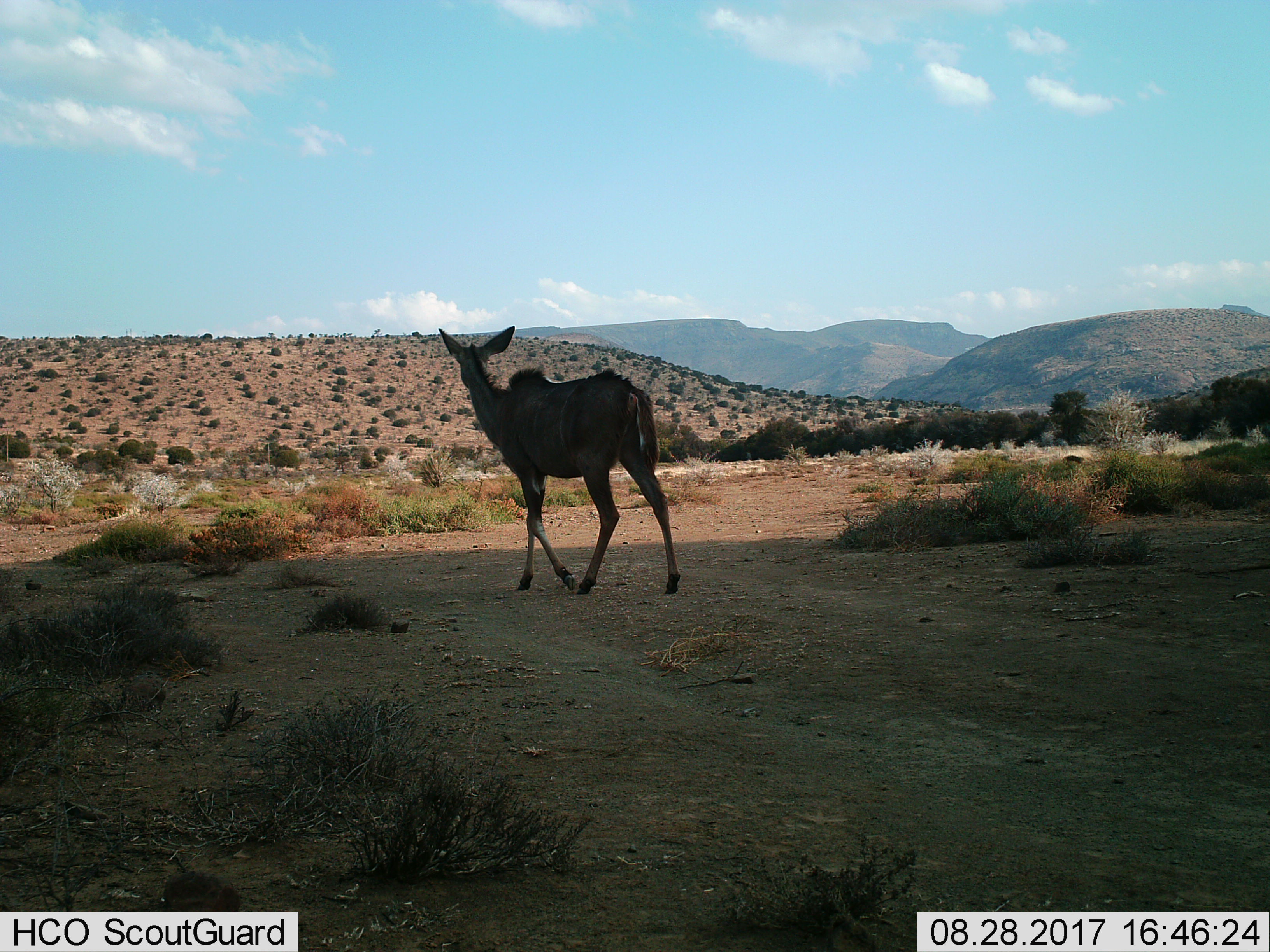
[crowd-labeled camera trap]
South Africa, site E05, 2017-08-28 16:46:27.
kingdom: Animalia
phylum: Chordata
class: Mammalia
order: Artiodactyla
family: Bovidae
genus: Tragelaphus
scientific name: Tragelaphus strepsiceros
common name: greater kudu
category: kudu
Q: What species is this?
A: Kudu (greater kudu) (Tragelaphus strepsiceros).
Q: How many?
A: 1.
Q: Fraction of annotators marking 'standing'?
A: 22%.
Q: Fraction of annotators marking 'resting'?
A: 0%.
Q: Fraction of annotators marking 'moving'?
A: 78%.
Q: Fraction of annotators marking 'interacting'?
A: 0%.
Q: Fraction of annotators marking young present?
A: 0%.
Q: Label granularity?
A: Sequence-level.